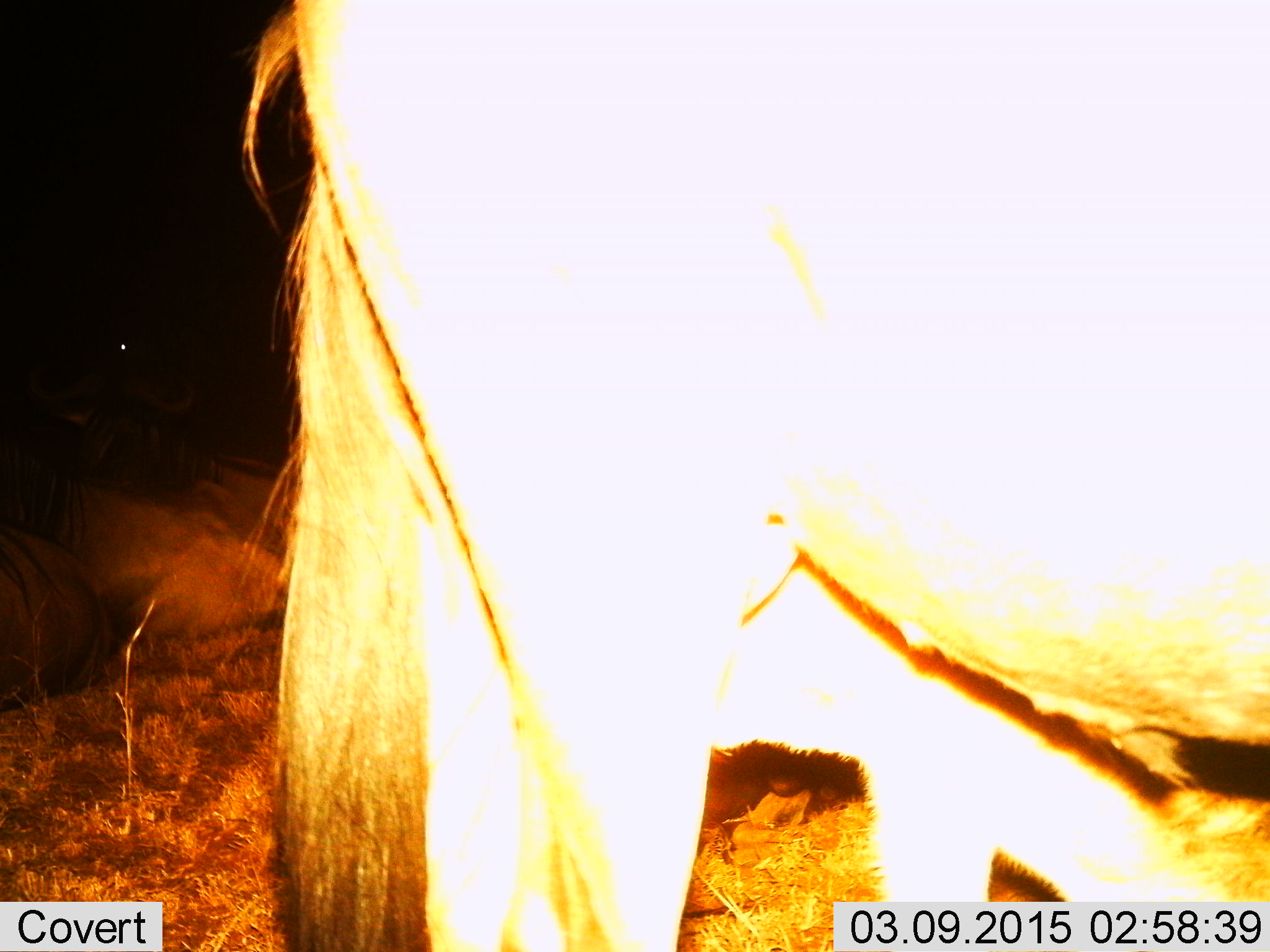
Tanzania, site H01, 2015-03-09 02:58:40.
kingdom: Animalia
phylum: Chordata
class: Mammalia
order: Artiodactyla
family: Bovidae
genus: Connochaetes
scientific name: Connochaetes taurinus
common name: blue wildebeest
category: wildebeest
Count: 1.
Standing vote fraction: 90%.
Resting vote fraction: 20%.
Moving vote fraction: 20%.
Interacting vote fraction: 0%.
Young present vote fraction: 0%.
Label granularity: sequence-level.